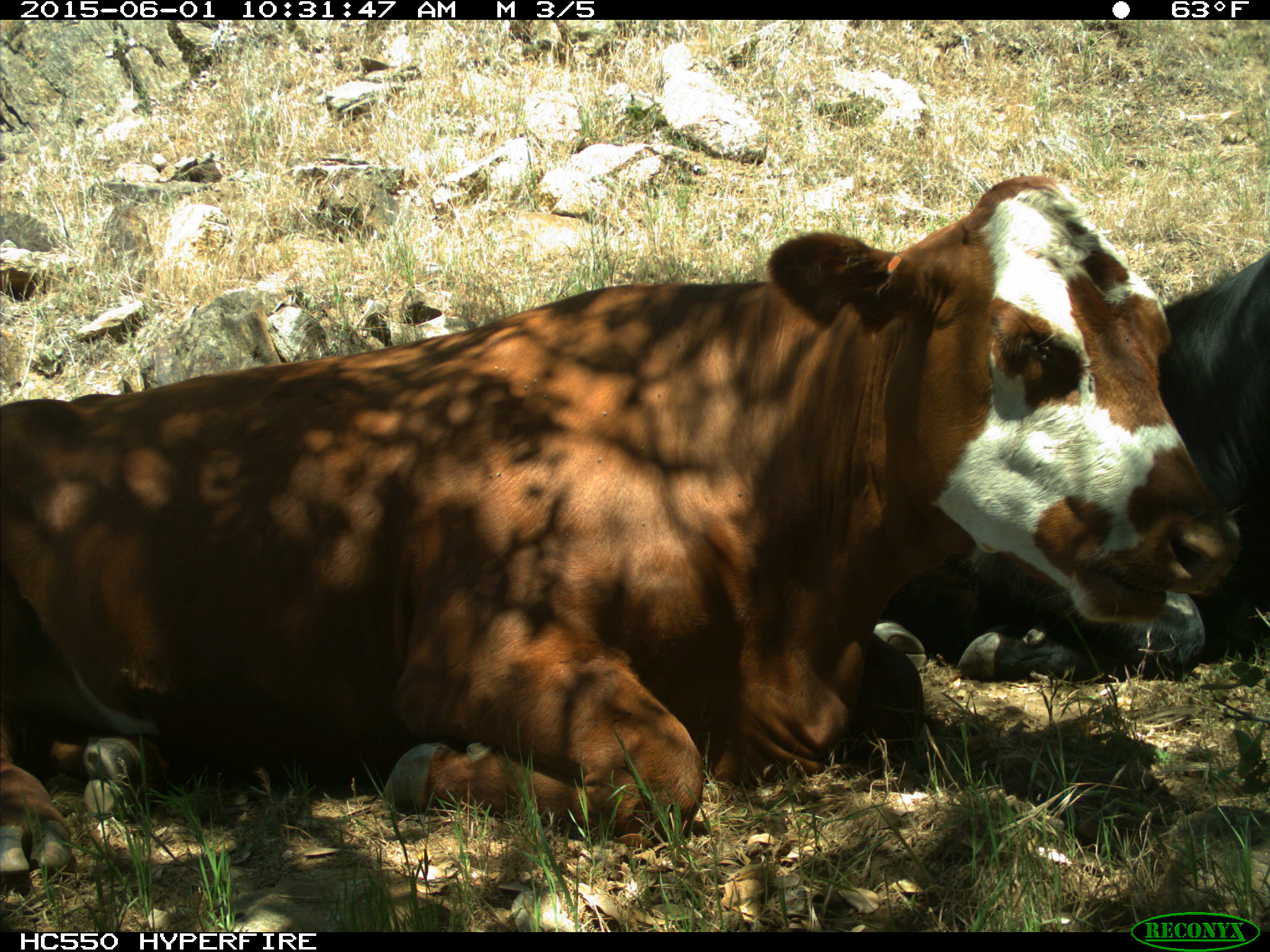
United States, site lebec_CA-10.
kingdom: Animalia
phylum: Chordata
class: Mammalia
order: Artiodactyla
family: Bovidae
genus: Bos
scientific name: Bos taurus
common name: domestic cow